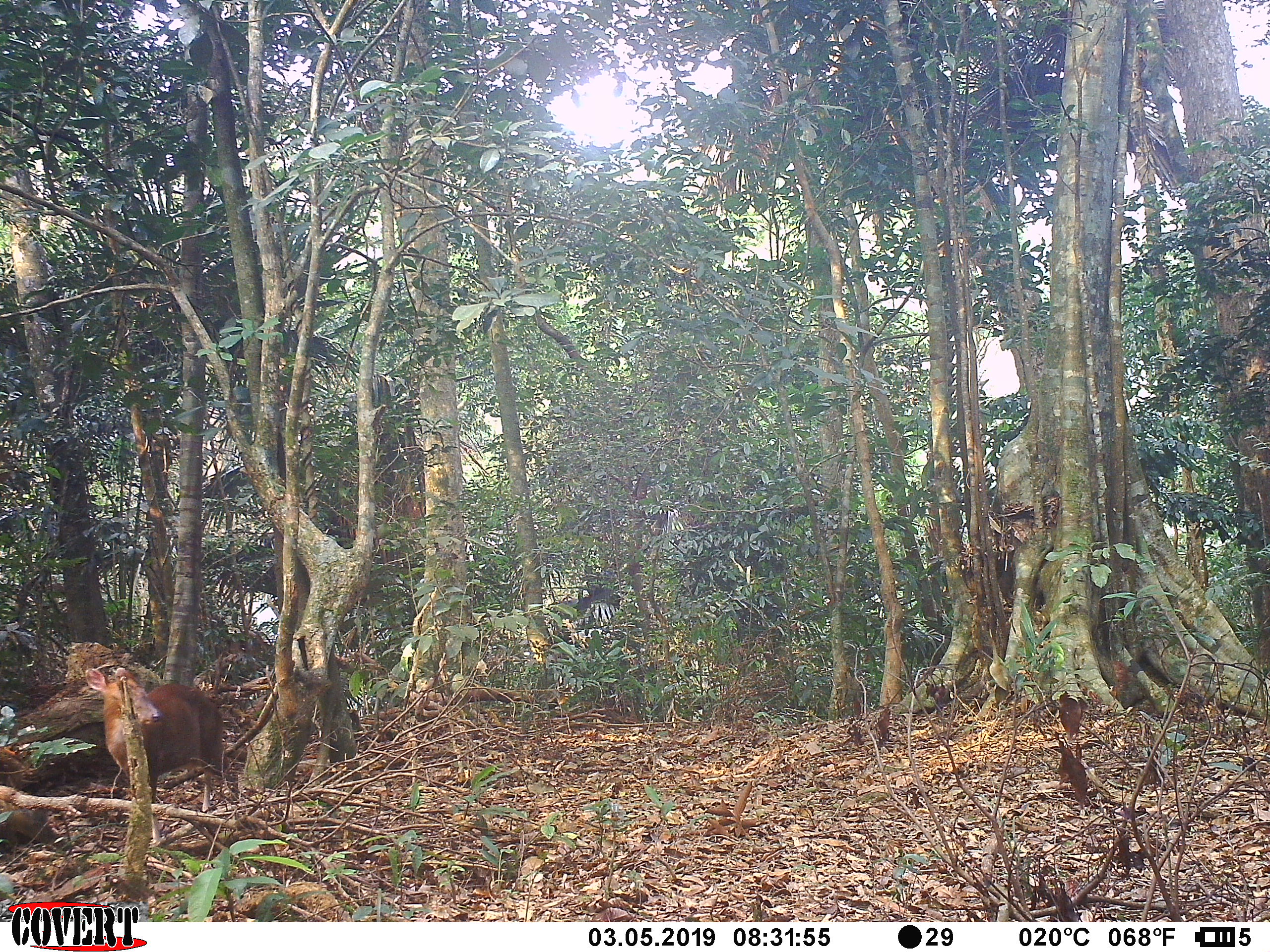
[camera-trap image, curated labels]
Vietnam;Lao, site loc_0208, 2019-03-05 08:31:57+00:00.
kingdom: Animalia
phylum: Chordata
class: Mammalia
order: Artiodactyla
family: Cervidae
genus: Muntiacus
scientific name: Muntiacus rooseveltorum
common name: roosevelt's muntjac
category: roosevelts muntjac group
Roosevelts muntjac group (roosevelt's muntjac) (Muntiacus rooseveltorum). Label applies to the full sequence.